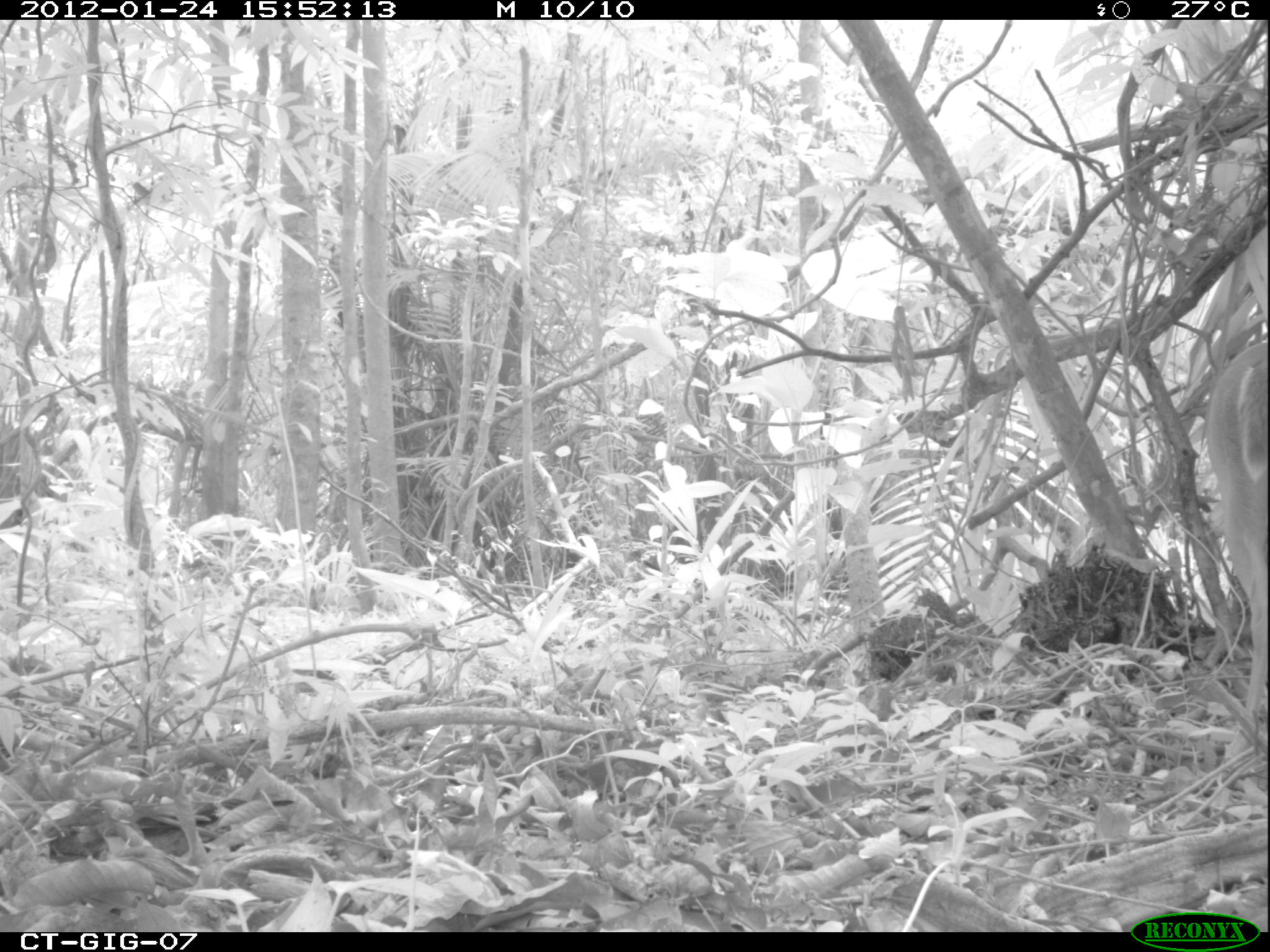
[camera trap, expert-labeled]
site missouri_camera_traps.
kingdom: Animalia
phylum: Chordata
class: Mammalia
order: Artiodactyla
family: Cervidae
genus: Odocoileus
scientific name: Odocoileus virginianus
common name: white-tailed deer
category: white tailed deer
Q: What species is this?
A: White tailed deer (white-tailed deer) (Odocoileus virginianus).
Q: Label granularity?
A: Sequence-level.